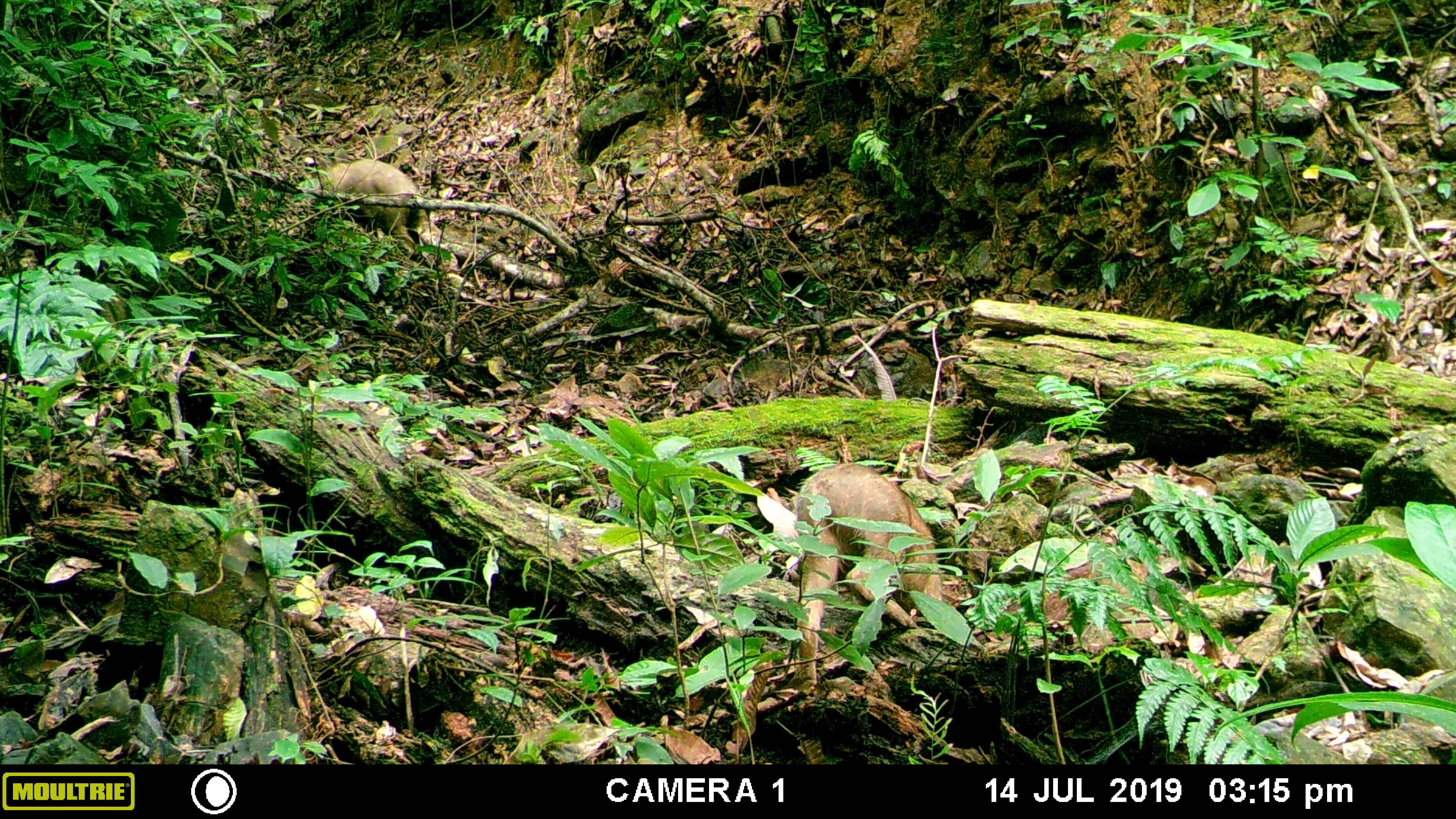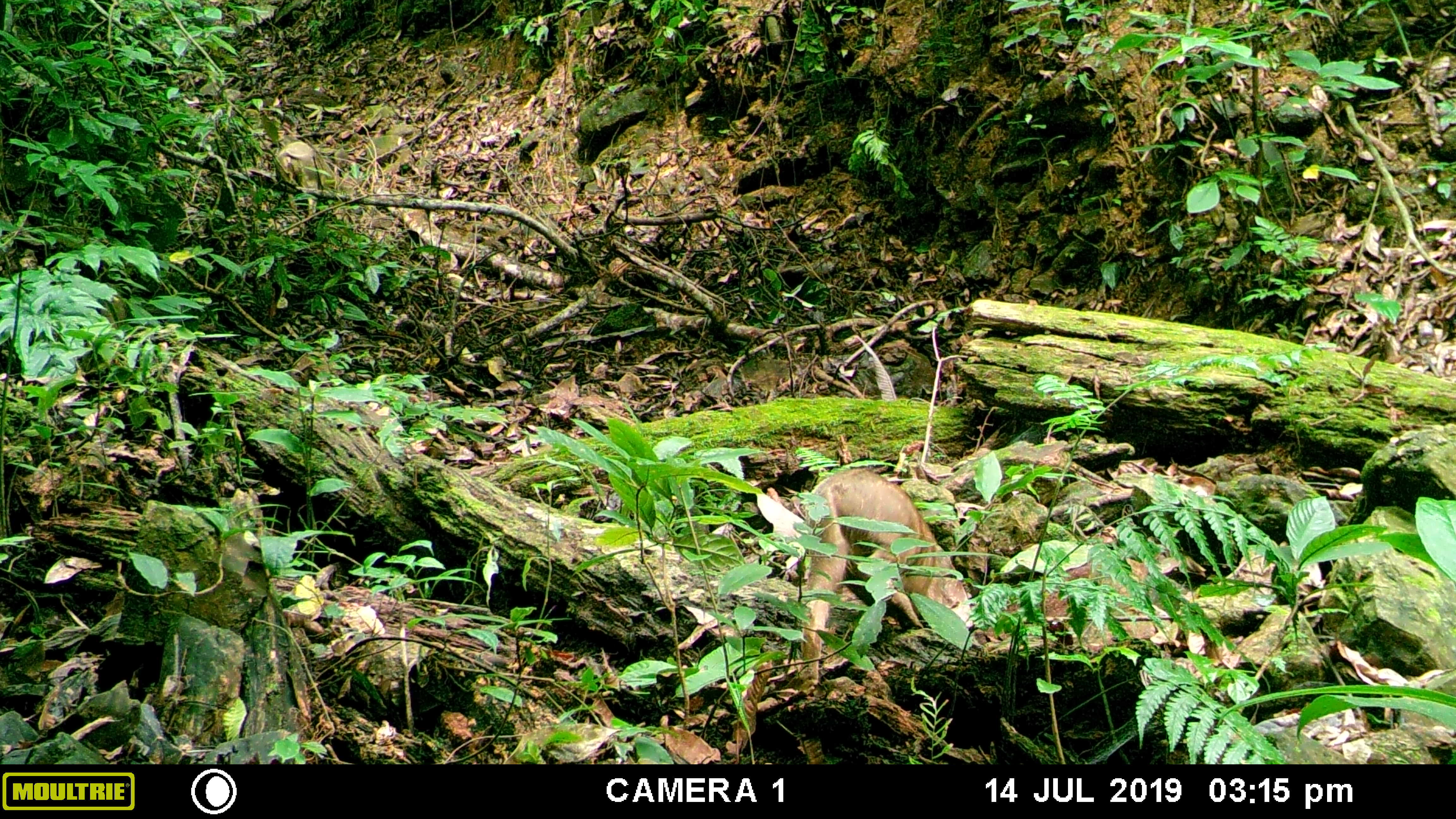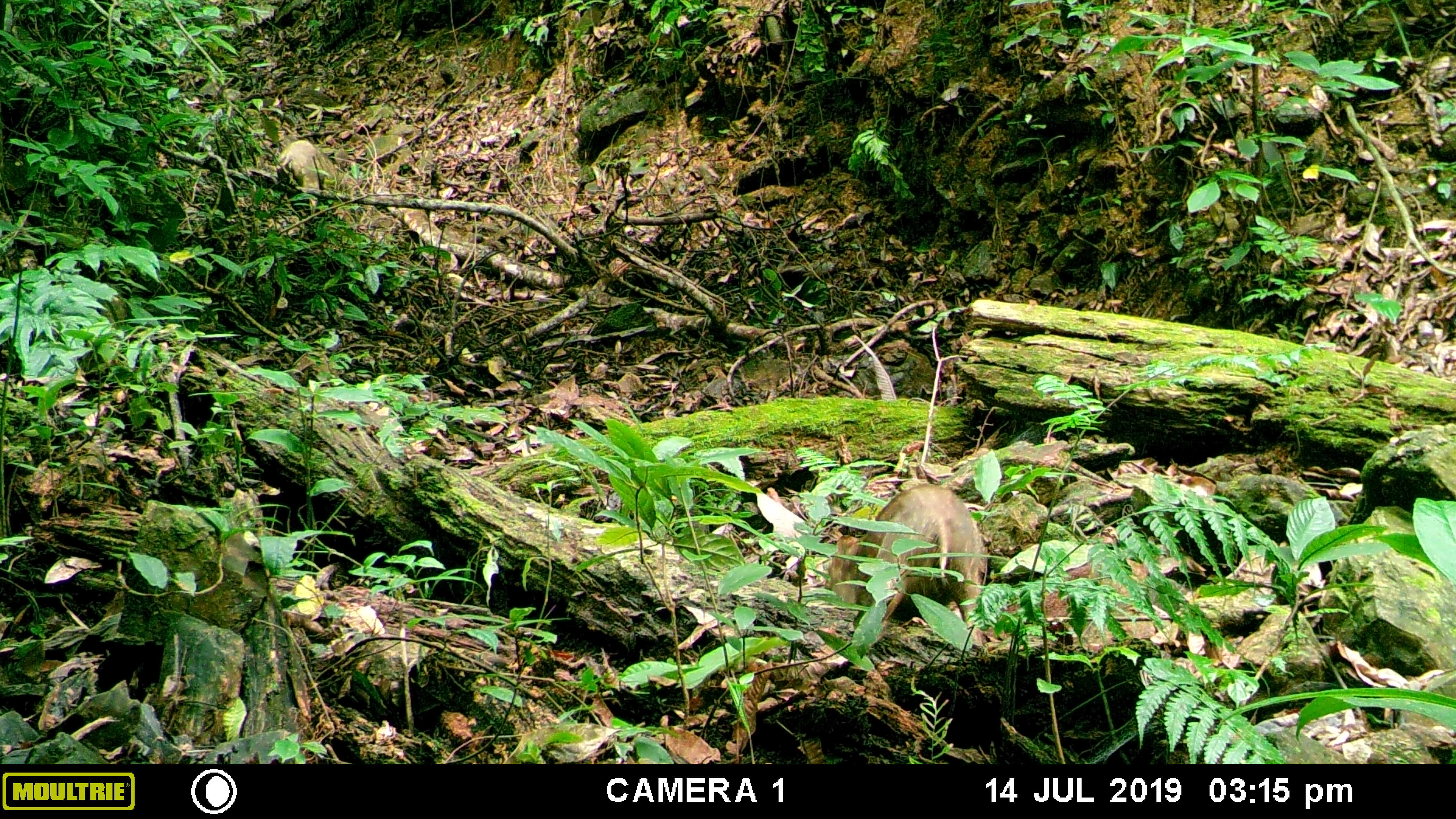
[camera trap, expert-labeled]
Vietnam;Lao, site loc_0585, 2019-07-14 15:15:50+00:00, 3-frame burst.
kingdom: Animalia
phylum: Chordata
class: Mammalia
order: Artiodactyla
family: Suidae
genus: Sus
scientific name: Sus scrofa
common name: eurasian wild pig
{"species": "eurasian wild pig (Sus scrofa)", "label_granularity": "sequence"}